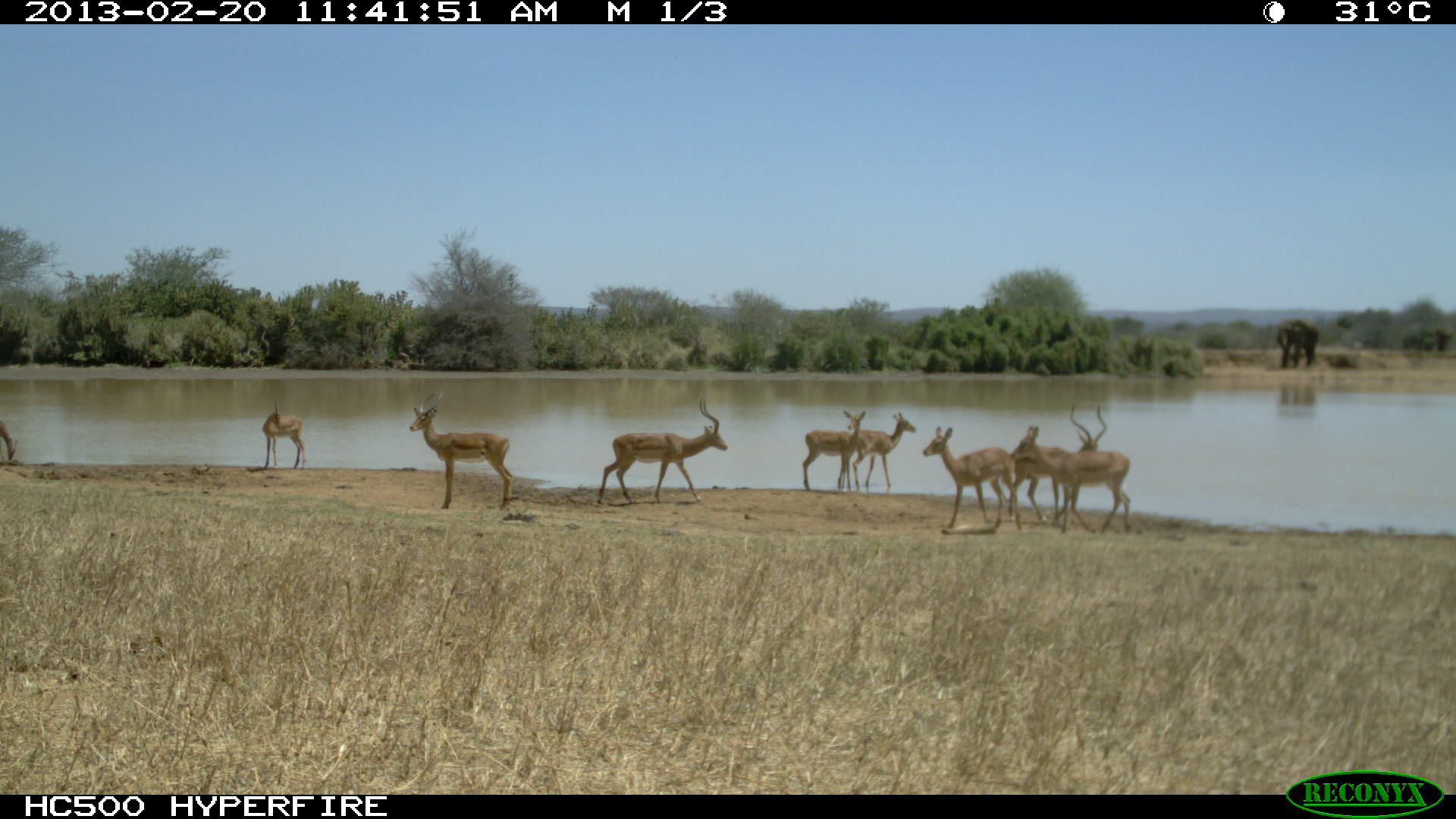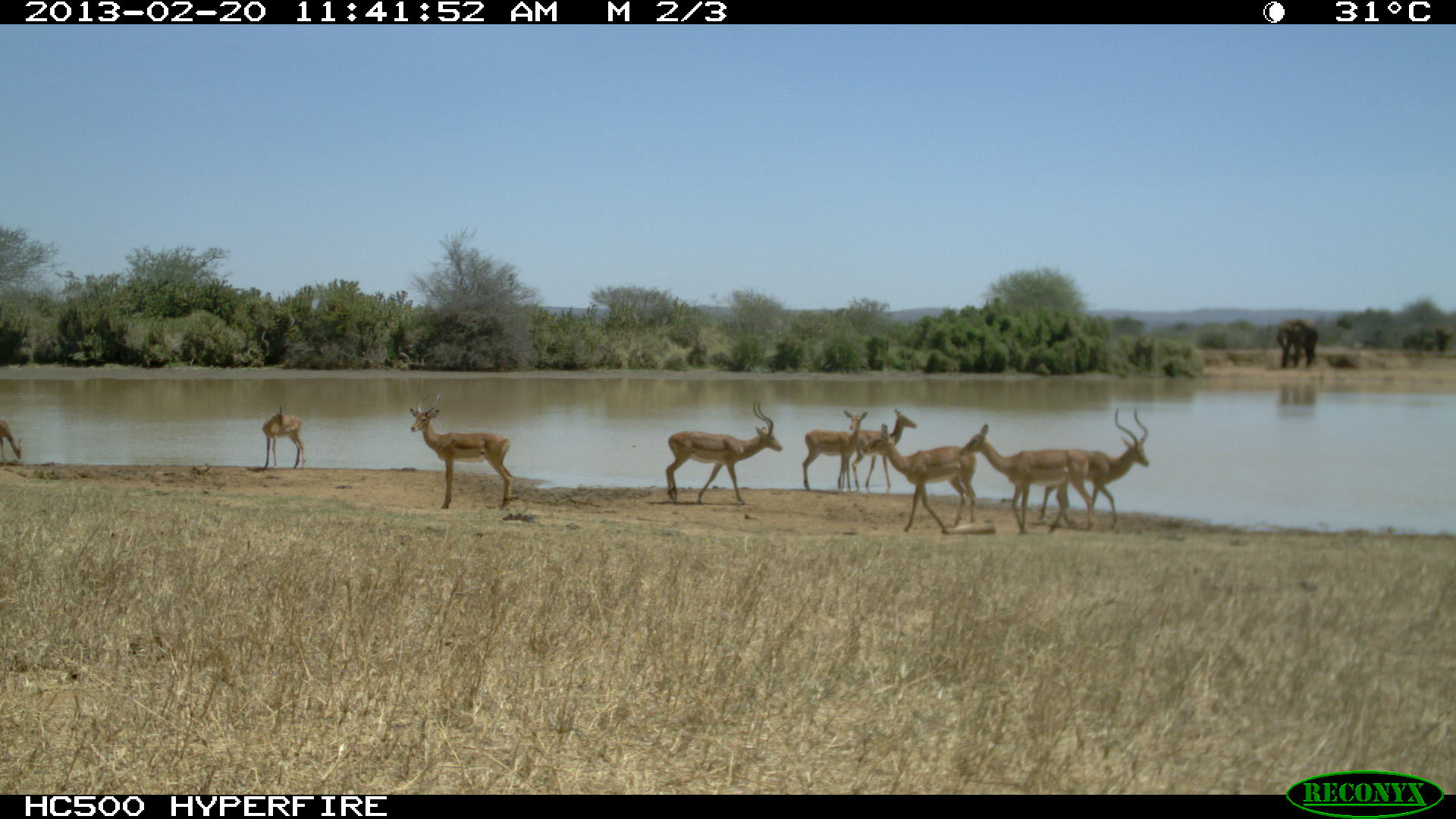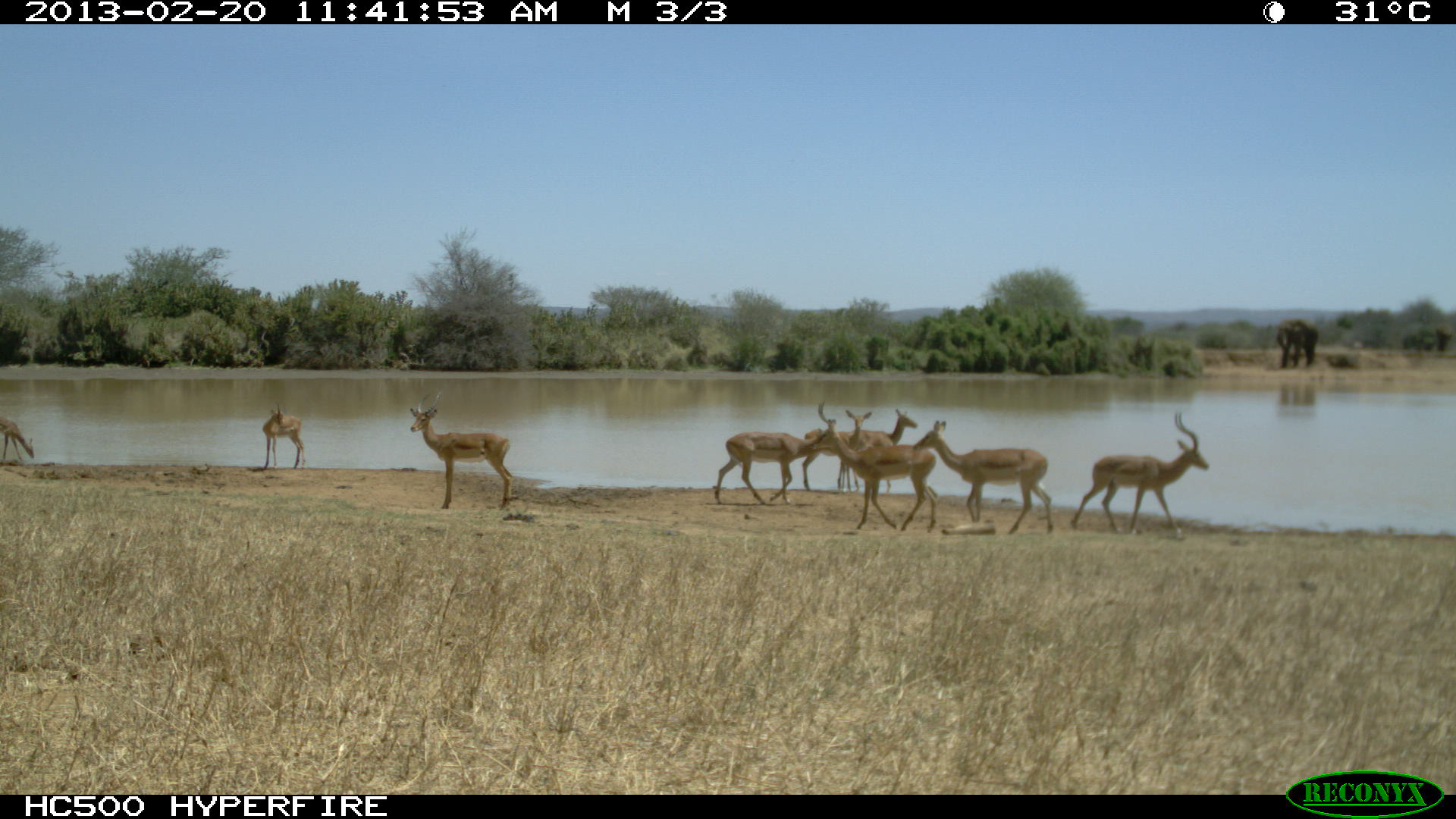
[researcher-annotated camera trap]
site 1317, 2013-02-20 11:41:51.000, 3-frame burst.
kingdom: Animalia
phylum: Chordata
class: Mammalia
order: Artiodactyla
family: Bovidae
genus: Aepyceros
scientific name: Aepyceros melampus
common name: impala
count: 8